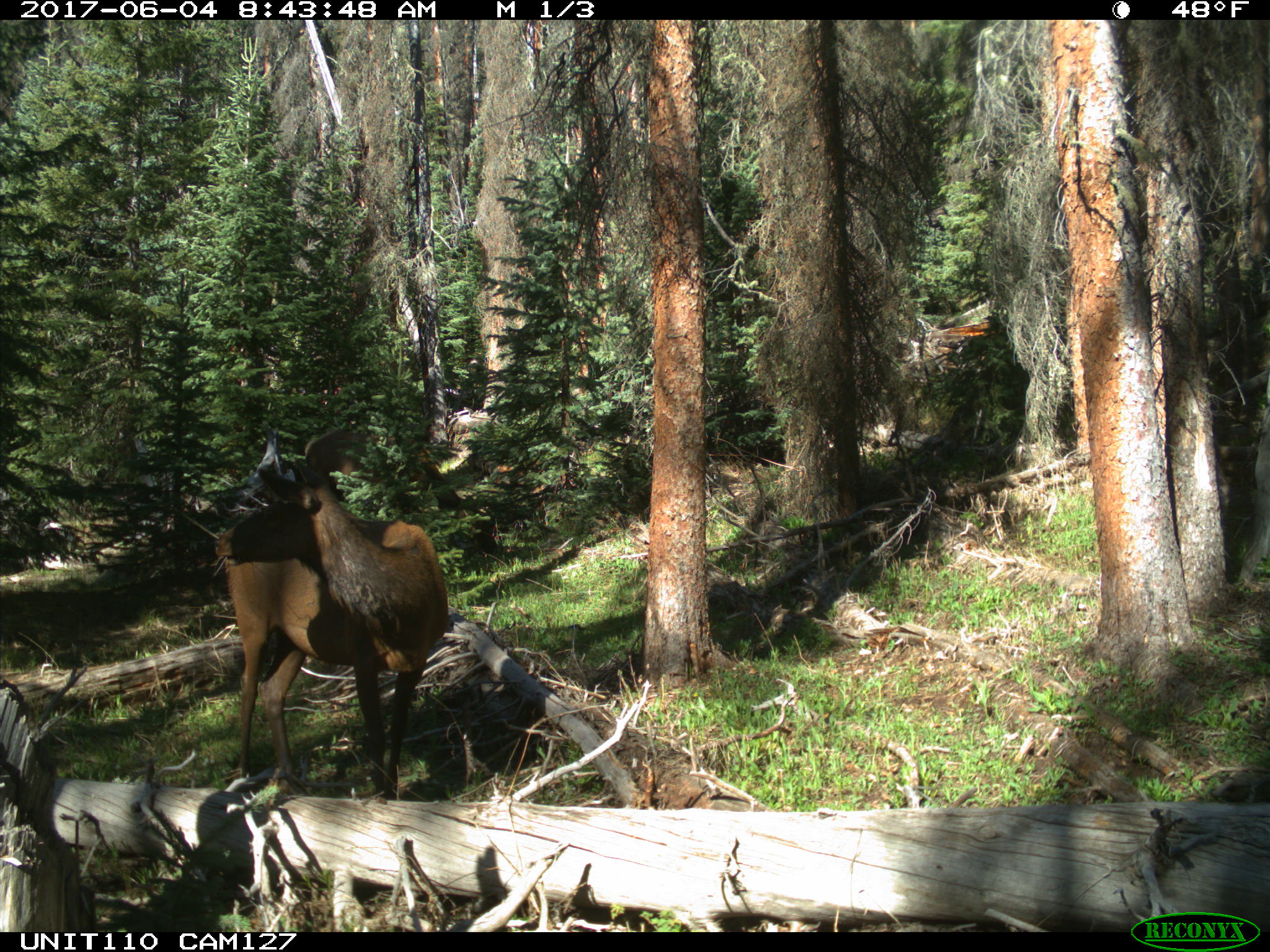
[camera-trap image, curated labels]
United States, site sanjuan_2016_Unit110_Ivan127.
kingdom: Animalia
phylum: Chordata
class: Mammalia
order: Artiodactyla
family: Cervidae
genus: Cervus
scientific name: Cervus elaphus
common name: red deer